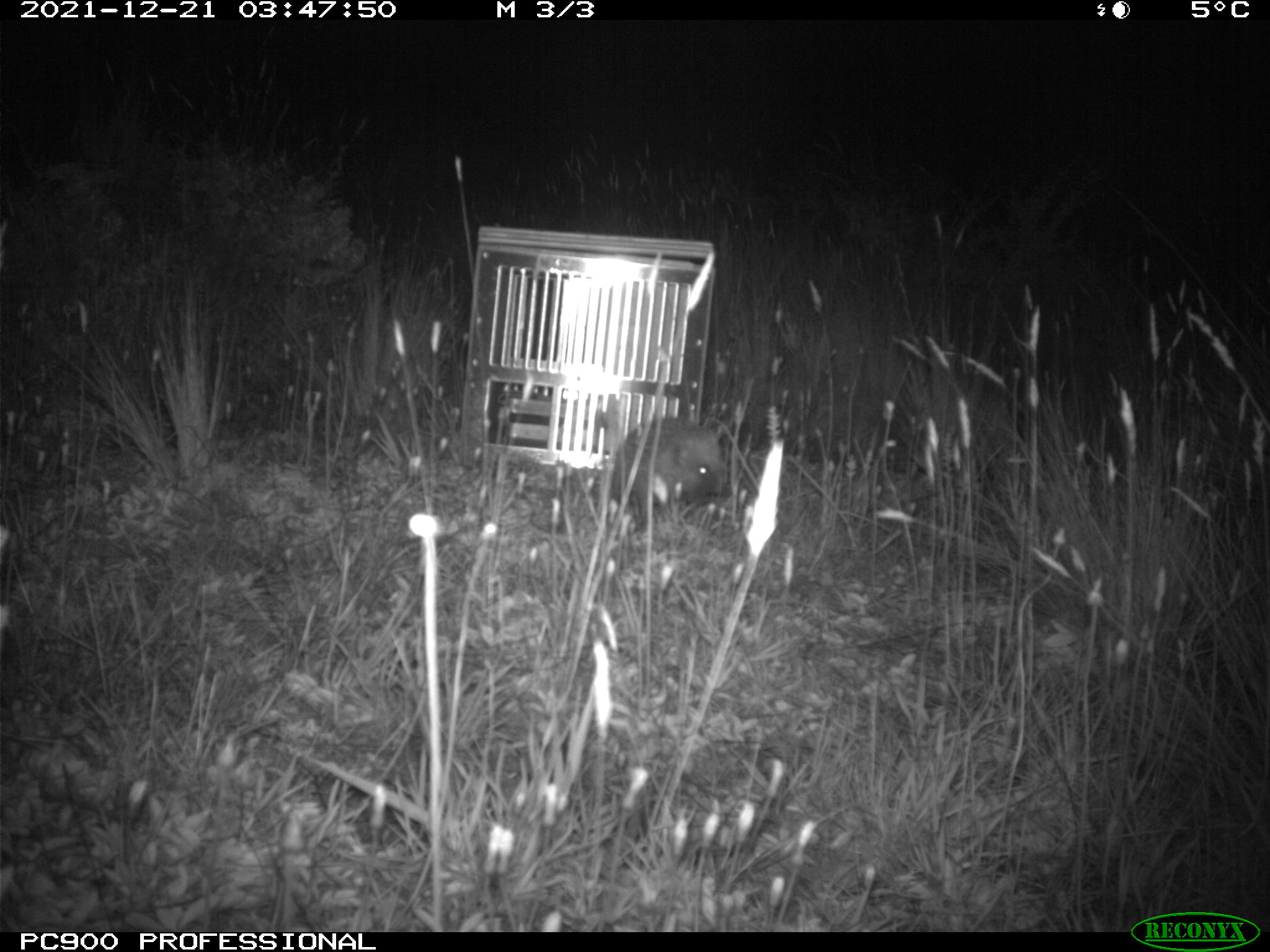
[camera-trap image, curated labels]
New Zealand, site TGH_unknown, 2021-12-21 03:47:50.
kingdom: Animalia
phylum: Chordata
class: Mammalia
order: Eulipotyphla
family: Erinaceidae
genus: Erinaceus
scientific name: Erinaceus europaeus europaeus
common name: european hedgehog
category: hedgehog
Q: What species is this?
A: Hedgehog (european hedgehog) (Erinaceus europaeus europaeus).